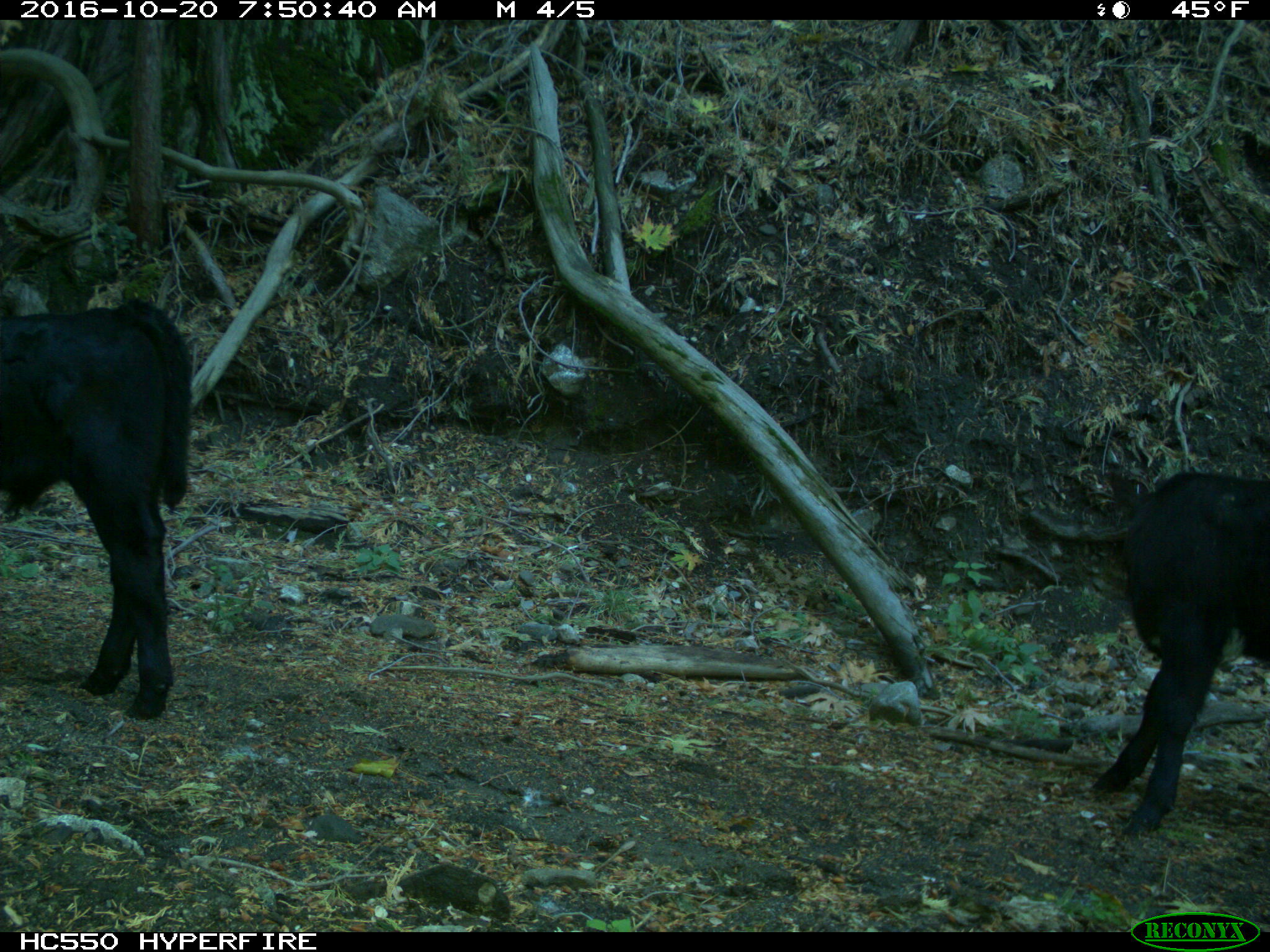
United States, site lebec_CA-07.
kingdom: Animalia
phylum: Chordata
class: Mammalia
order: Artiodactyla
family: Bovidae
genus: Bos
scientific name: Bos taurus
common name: domestic cow